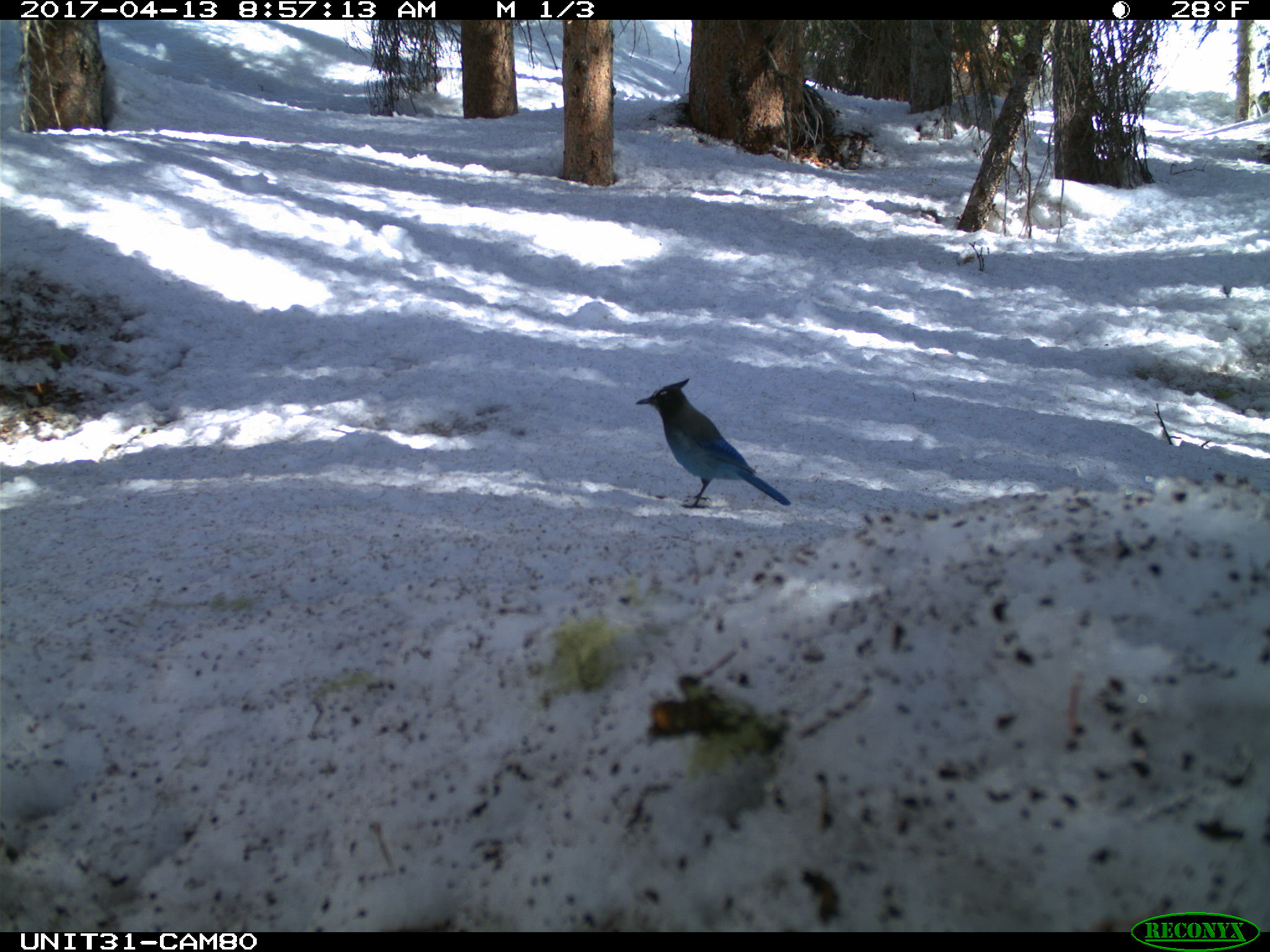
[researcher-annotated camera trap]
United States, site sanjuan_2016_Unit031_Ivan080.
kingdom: Animalia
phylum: Chordata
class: Aves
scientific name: Aves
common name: birds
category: unidentified bird